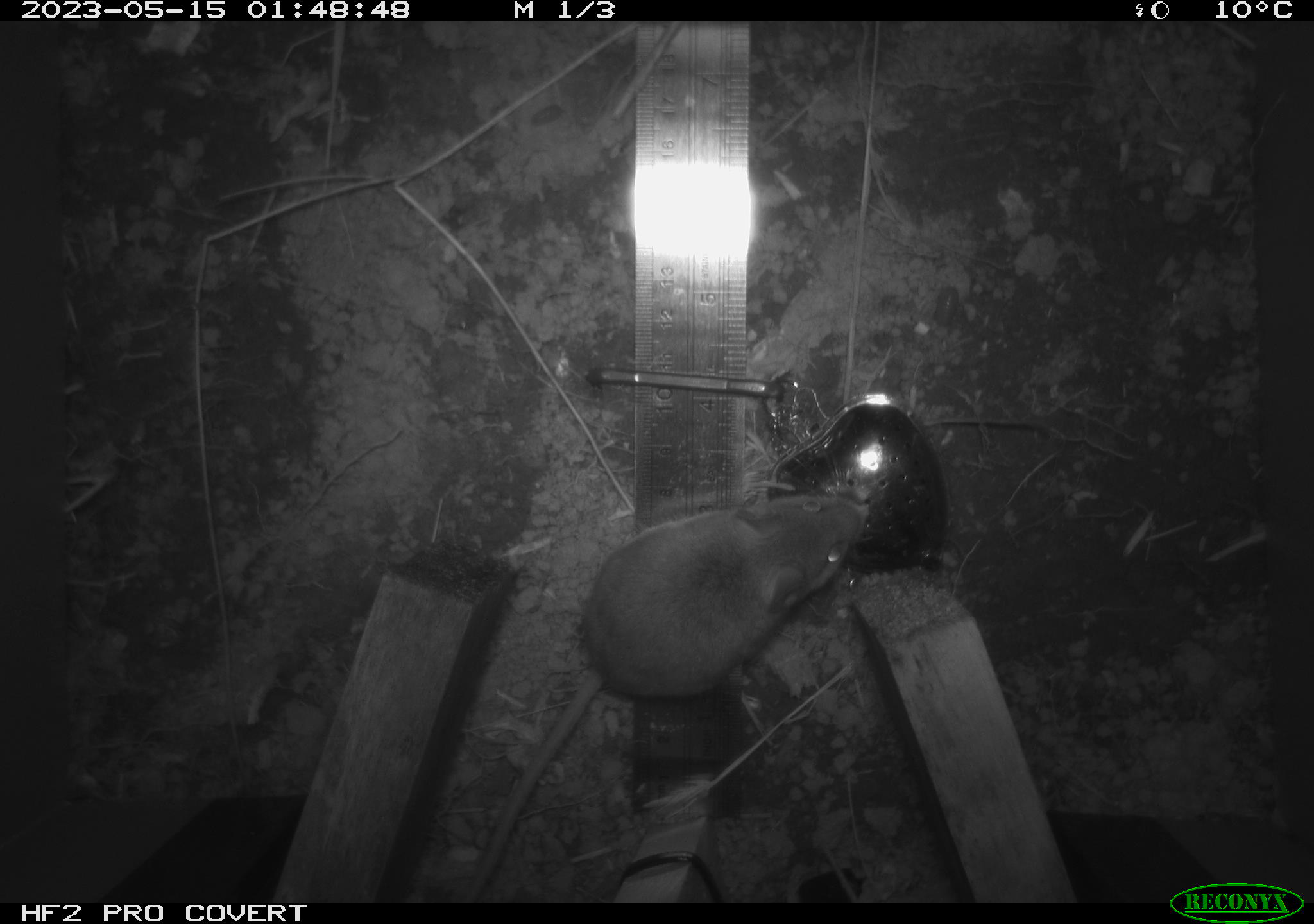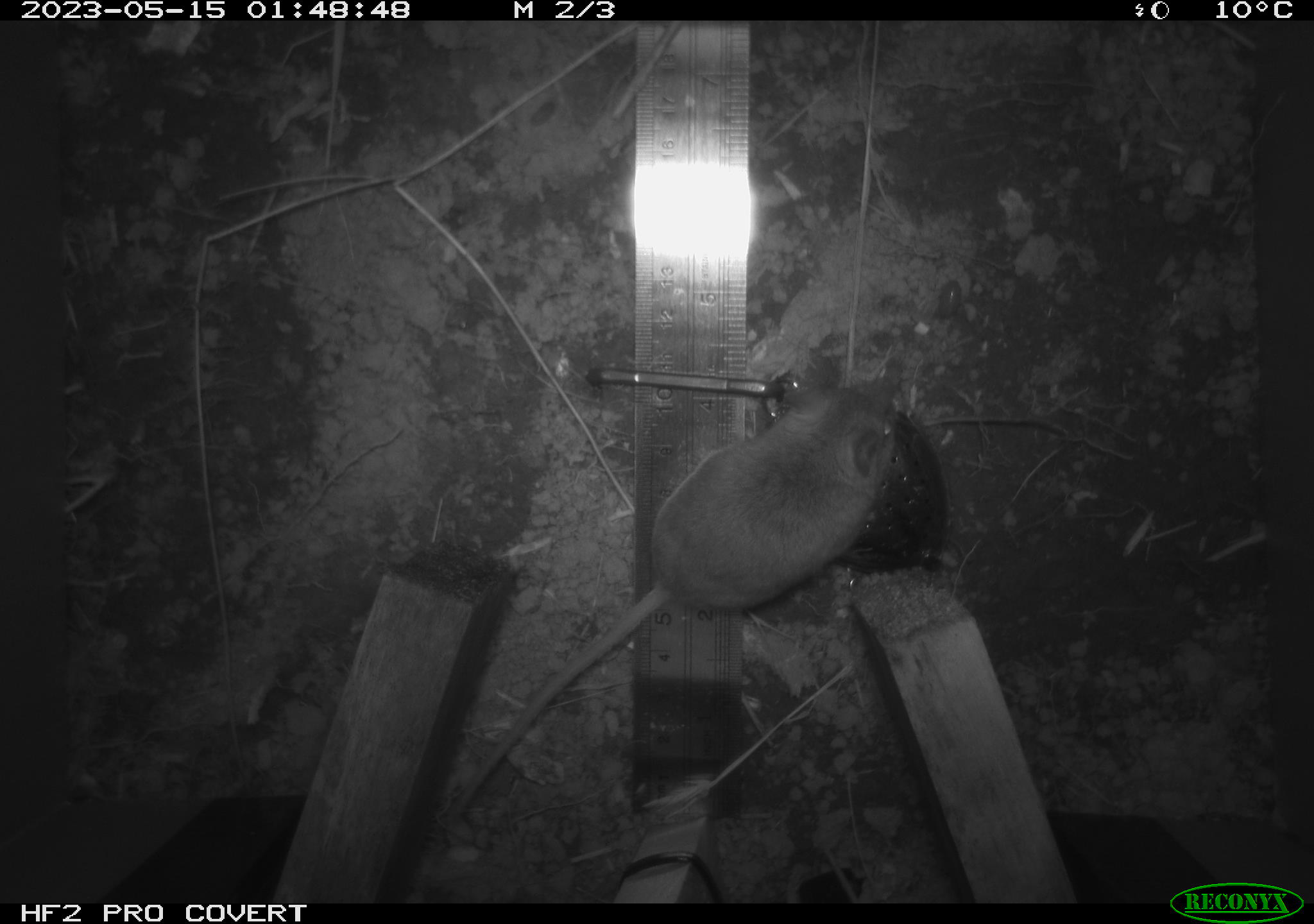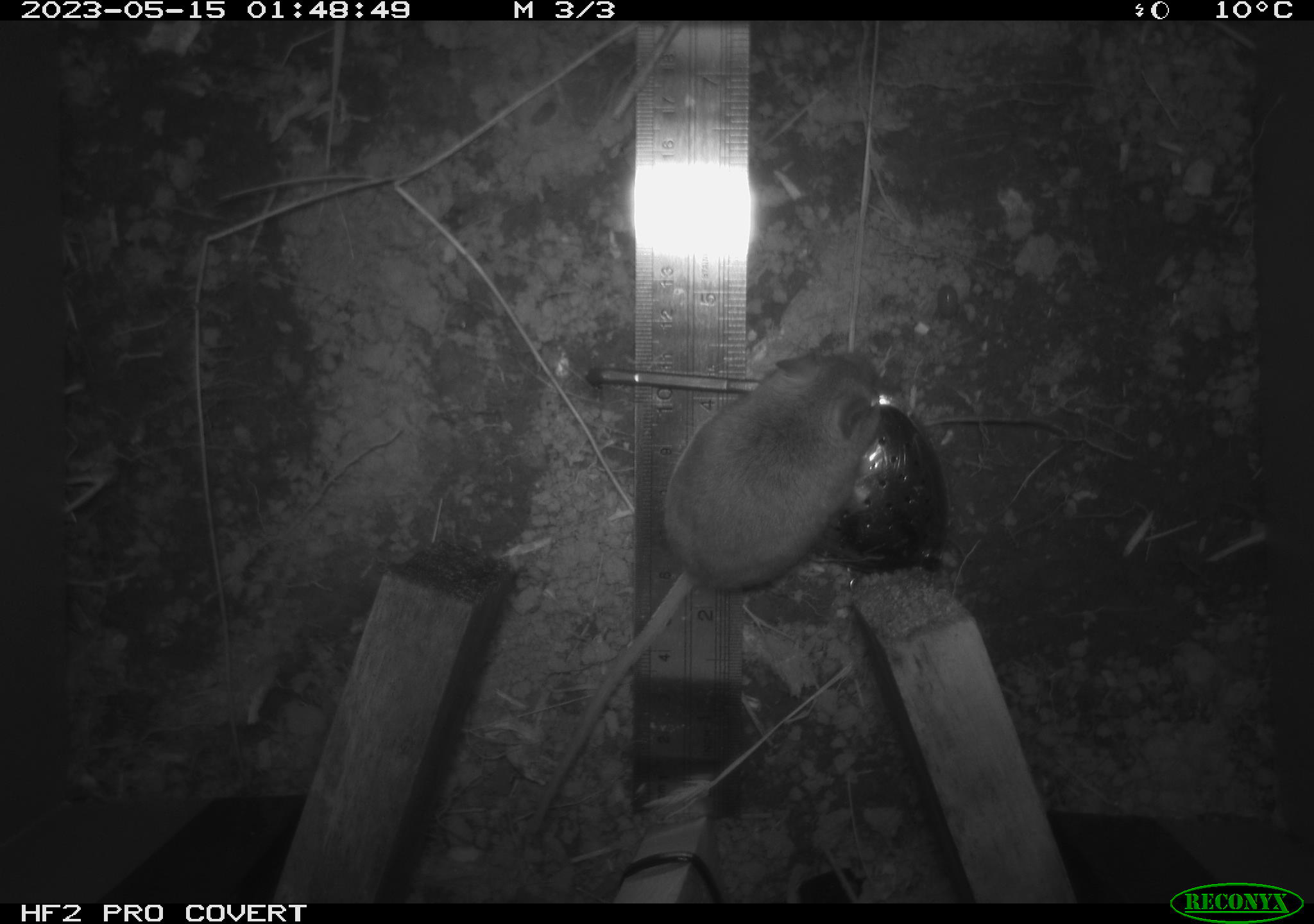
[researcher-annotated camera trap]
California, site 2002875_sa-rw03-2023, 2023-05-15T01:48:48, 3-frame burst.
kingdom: Animalia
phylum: Chordata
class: Mammalia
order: Rodentia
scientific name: Rodentia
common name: mouse species